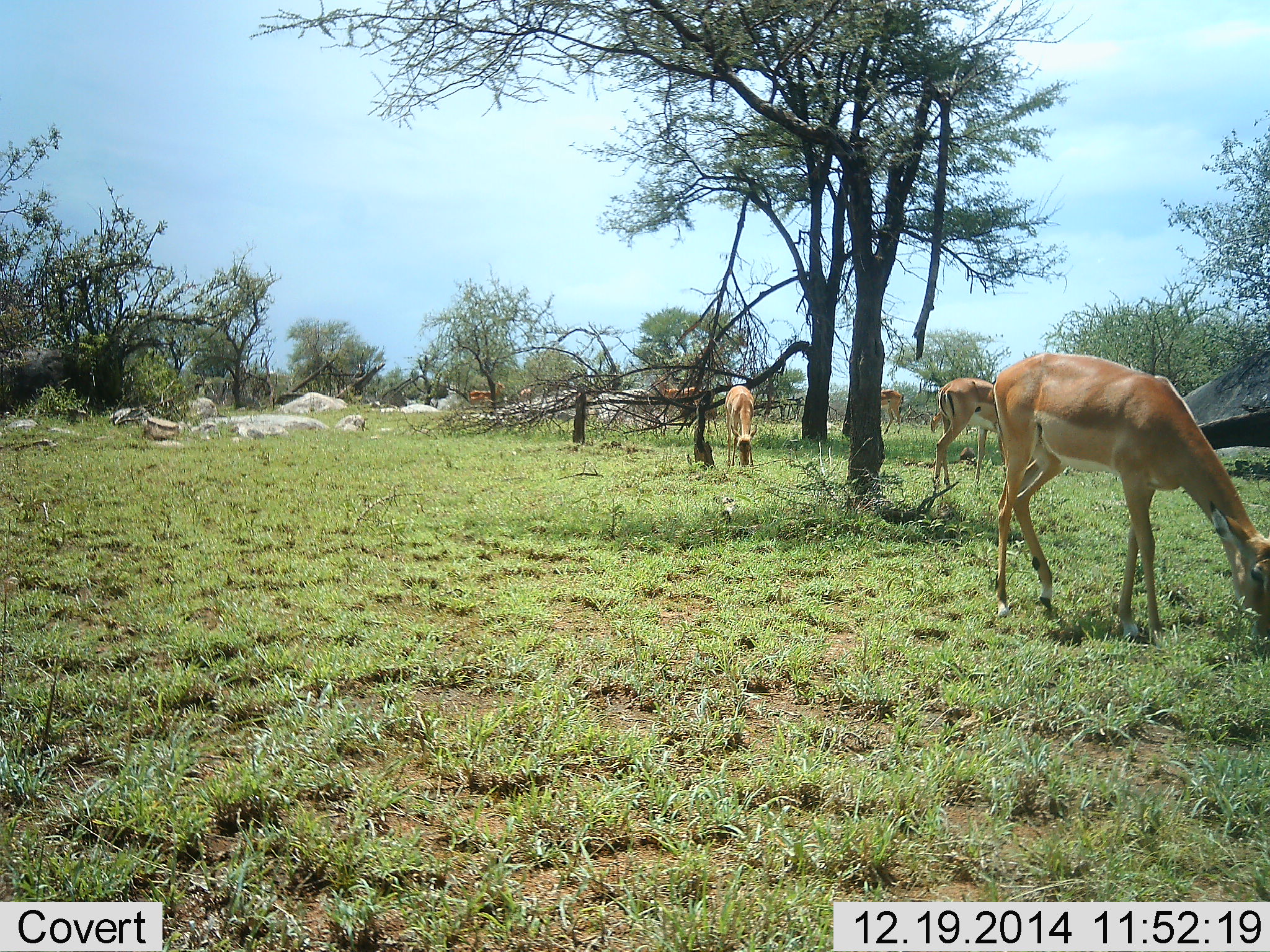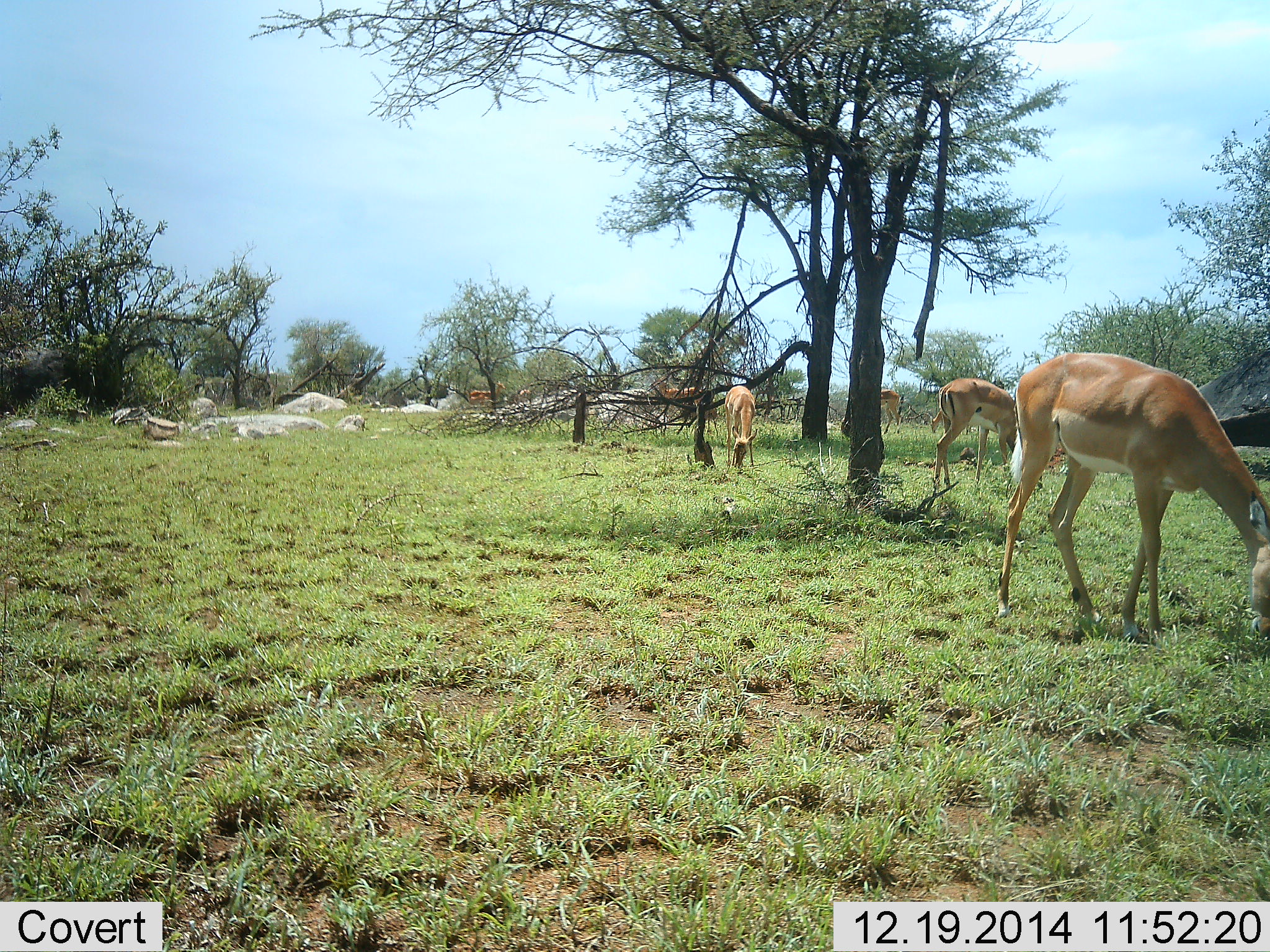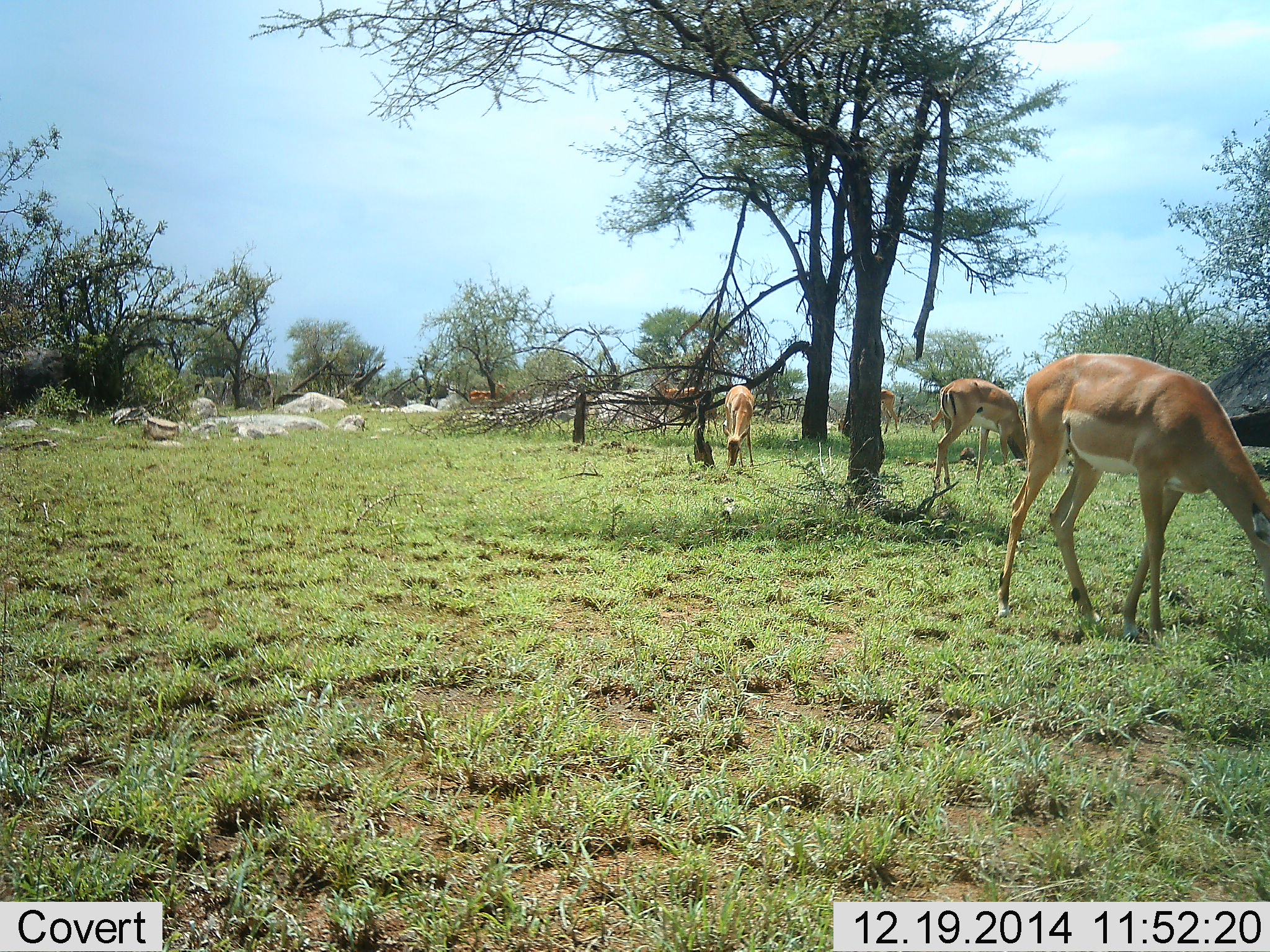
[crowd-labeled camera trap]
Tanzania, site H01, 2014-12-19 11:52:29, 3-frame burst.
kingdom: Animalia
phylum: Chordata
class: Mammalia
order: Artiodactyla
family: Bovidae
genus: Aepyceros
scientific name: Aepyceros melampus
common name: impala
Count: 6.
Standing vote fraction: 20%.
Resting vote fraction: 0%.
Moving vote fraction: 0%.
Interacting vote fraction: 0%.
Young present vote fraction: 0%.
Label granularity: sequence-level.